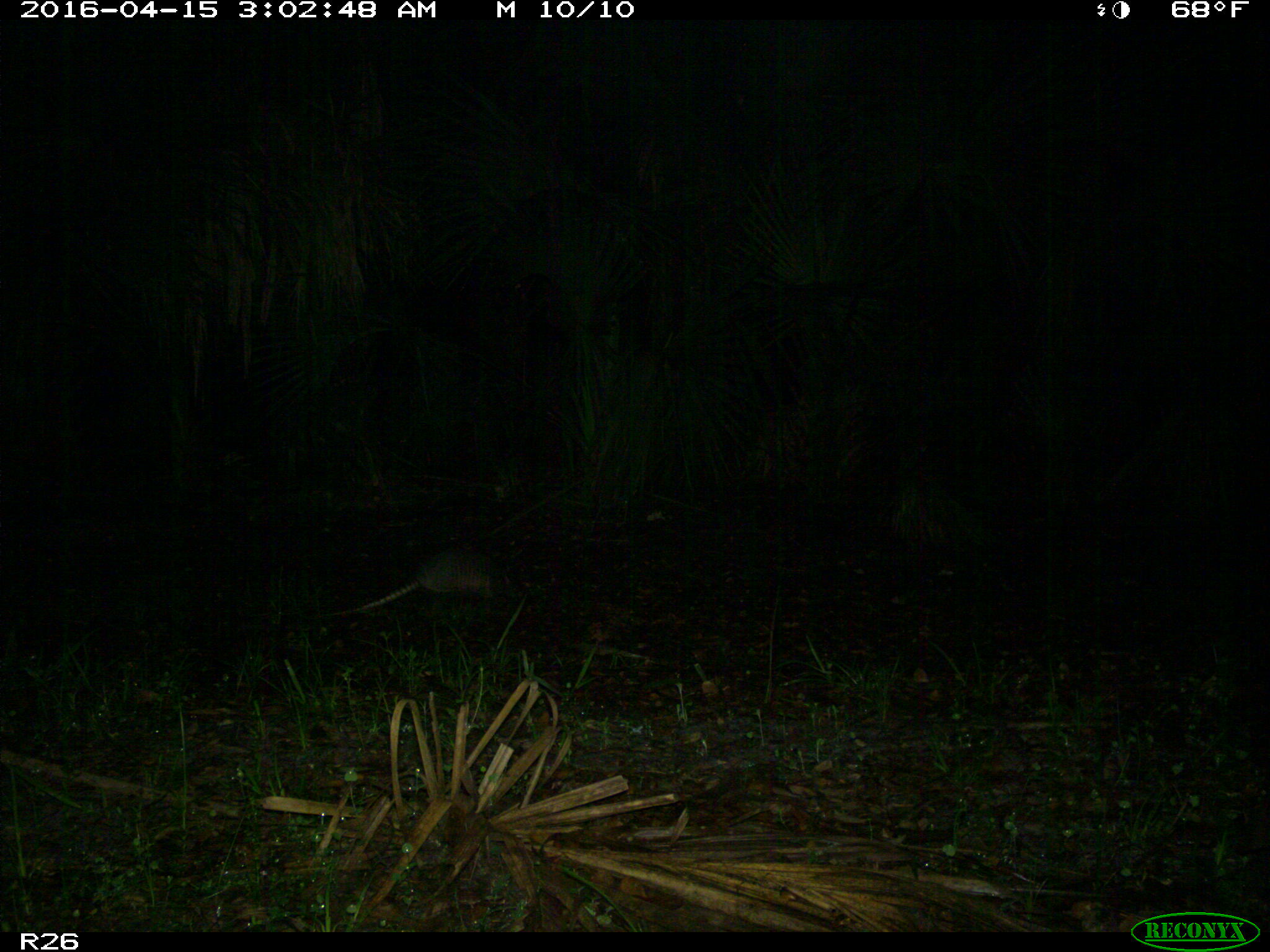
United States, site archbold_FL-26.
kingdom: Animalia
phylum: Chordata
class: Mammalia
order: Cingulata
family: Dasypodidae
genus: Dasypus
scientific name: Dasypus novemcinctus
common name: nine-banded armadillo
Dasypus novemcinctus (nine-banded armadillo).